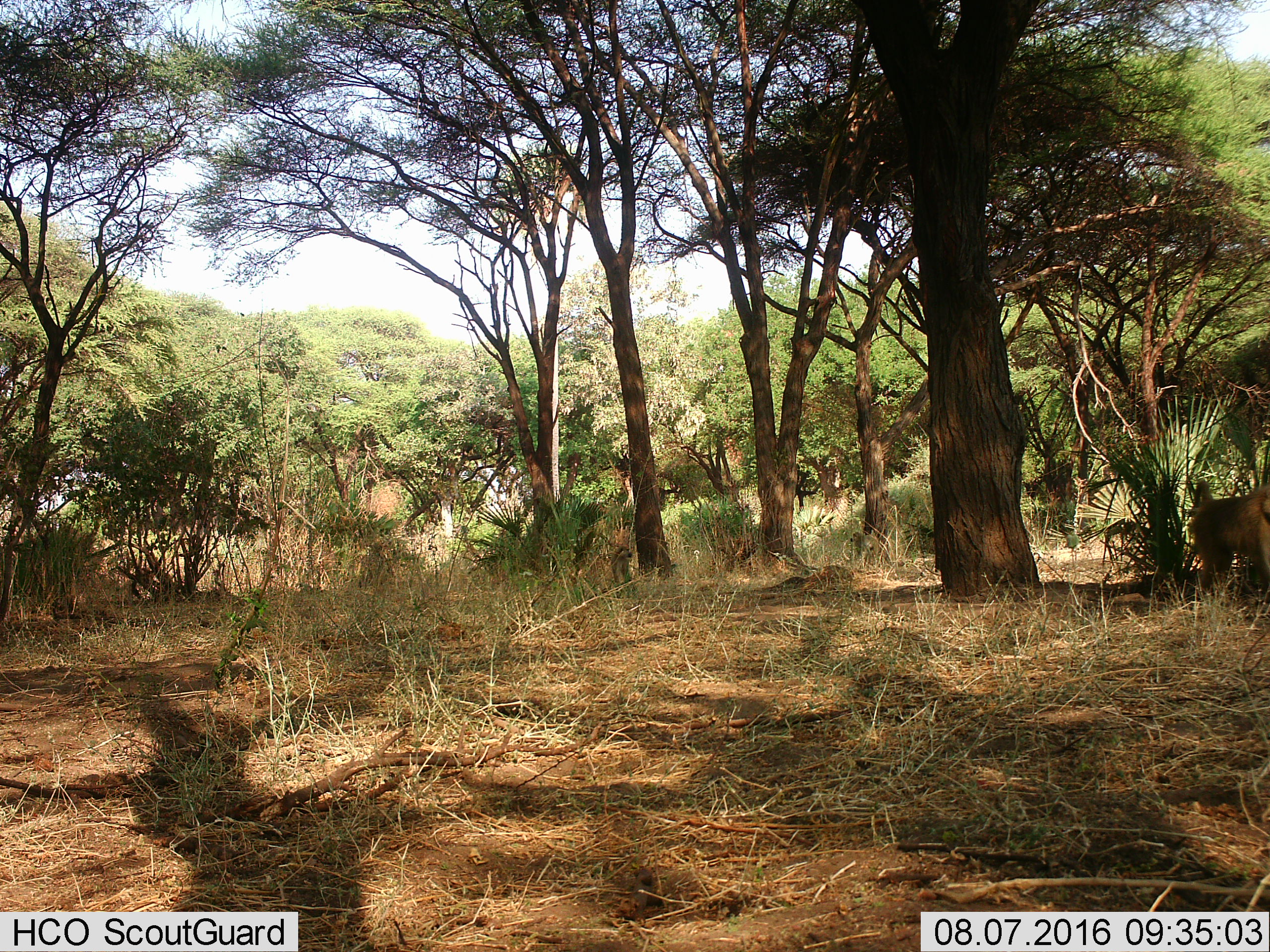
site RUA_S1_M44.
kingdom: Animalia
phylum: Chordata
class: Mammalia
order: Primates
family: Cercopithecidae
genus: Papio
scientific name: Papio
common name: baboon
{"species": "baboon (Papio)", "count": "2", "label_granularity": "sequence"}